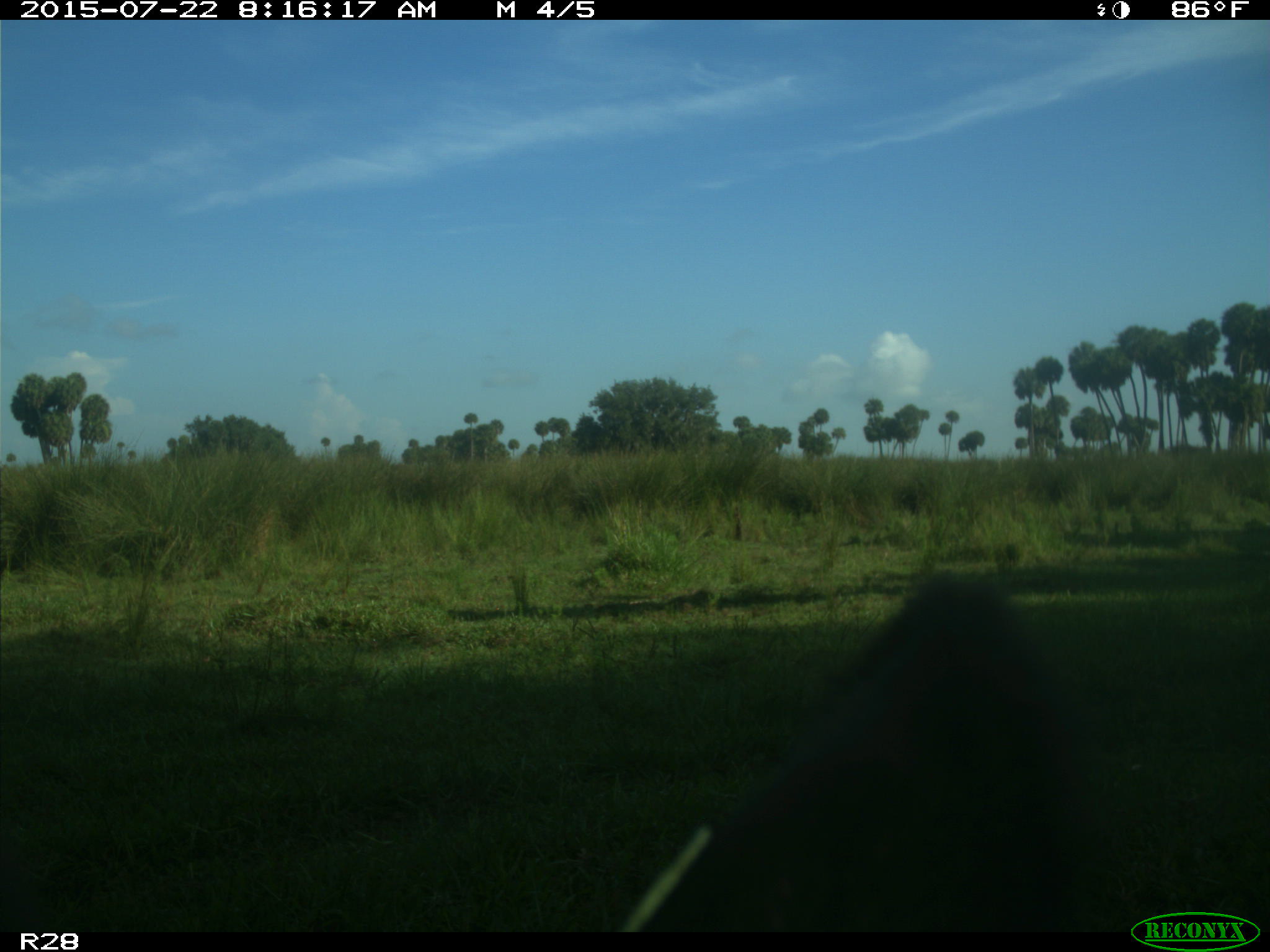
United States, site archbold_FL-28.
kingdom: Animalia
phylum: Chordata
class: Mammalia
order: Artiodactyla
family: Bovidae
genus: Bos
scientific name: Bos taurus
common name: domestic cow